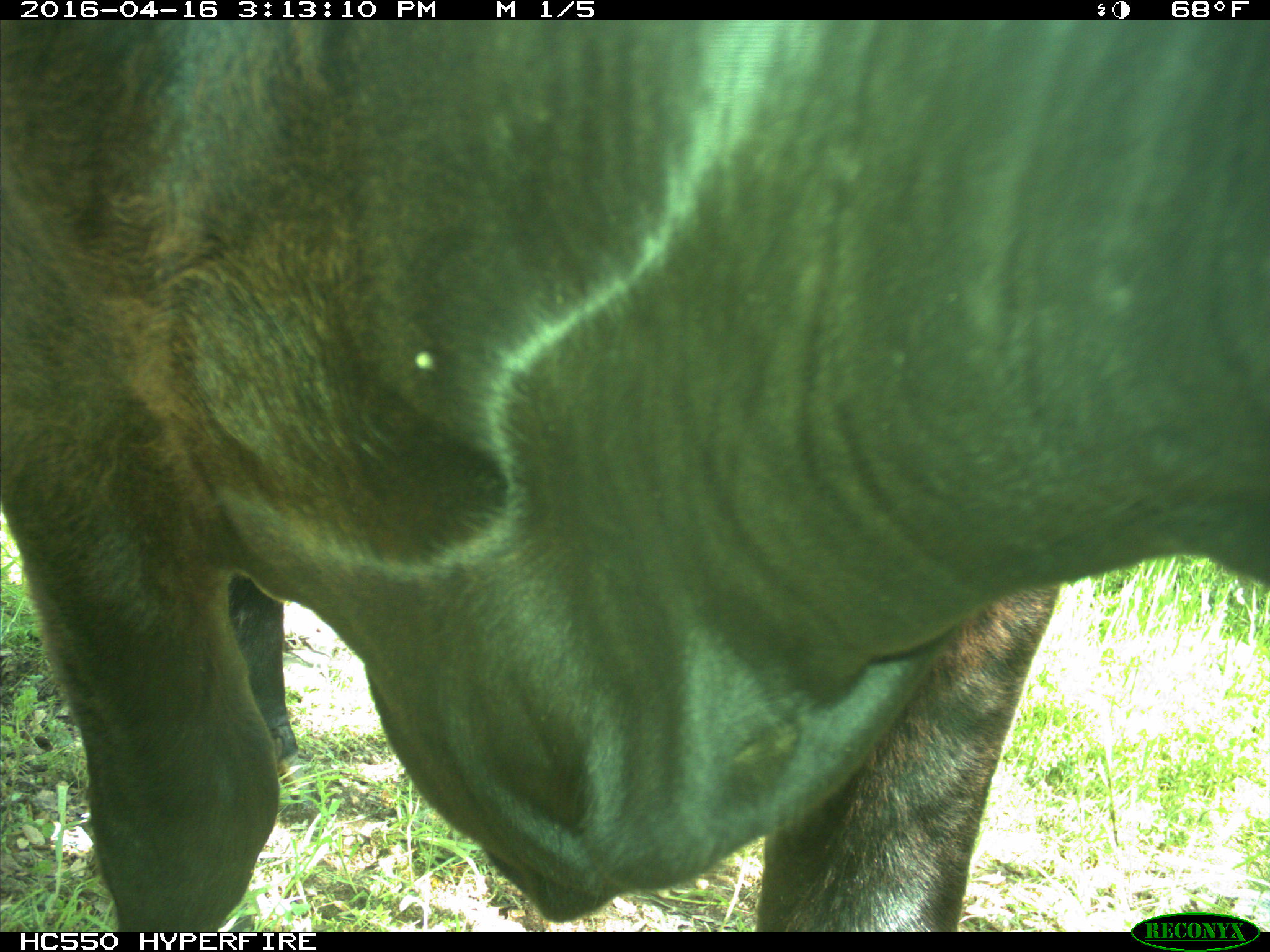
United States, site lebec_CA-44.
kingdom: Animalia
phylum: Chordata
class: Mammalia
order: Artiodactyla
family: Bovidae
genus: Bos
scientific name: Bos taurus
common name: domestic cow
Bos taurus (domestic cow).